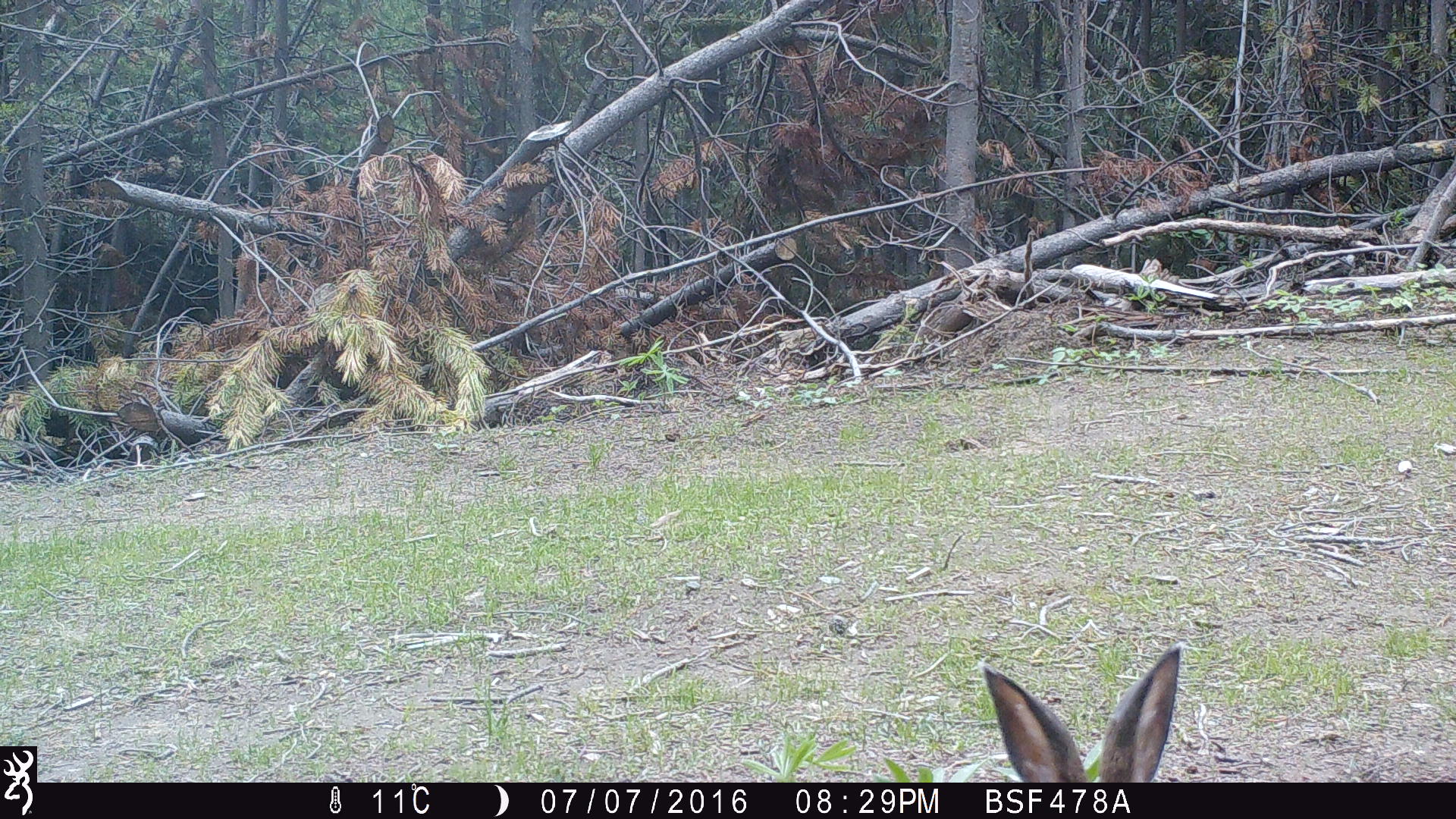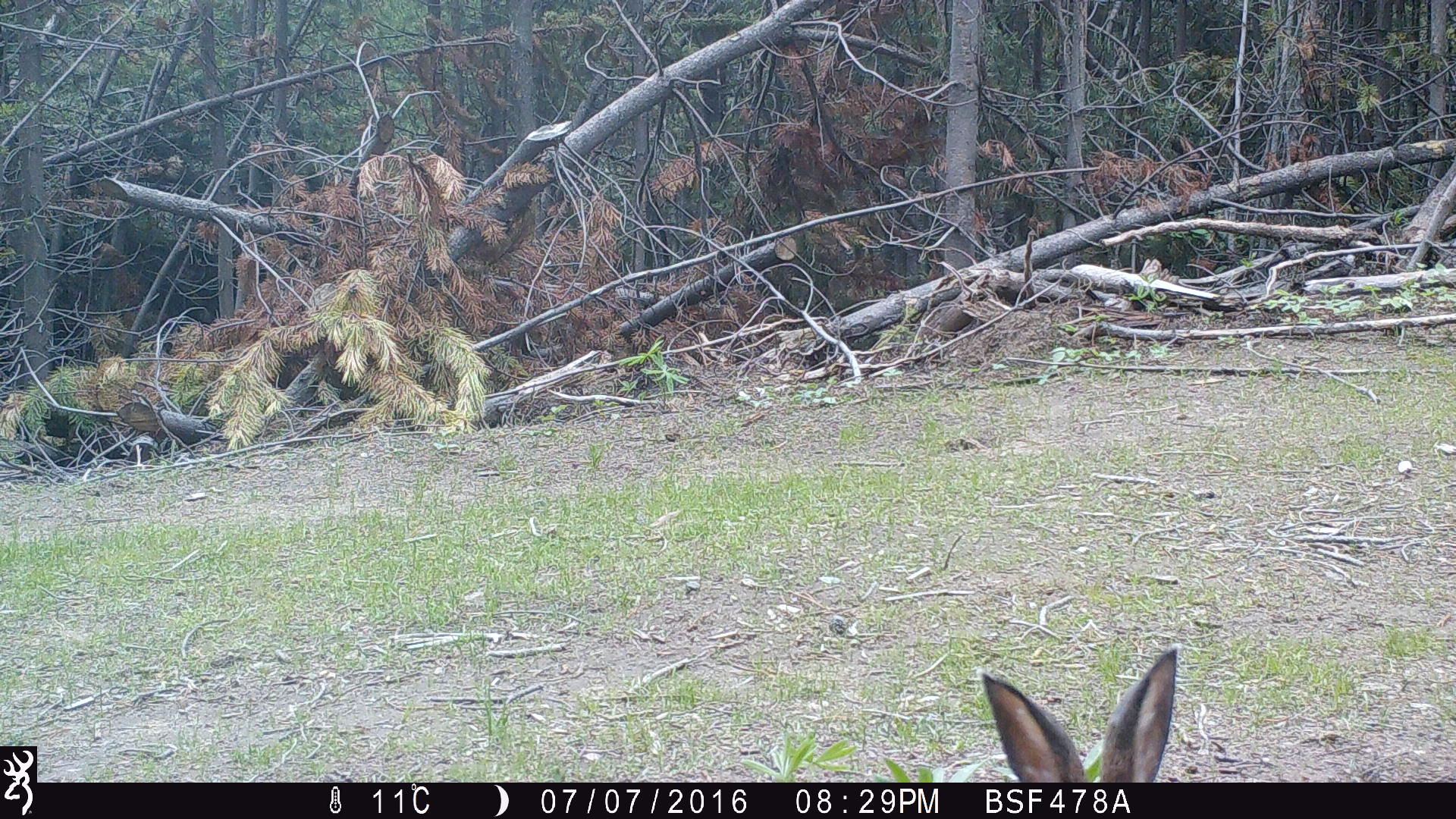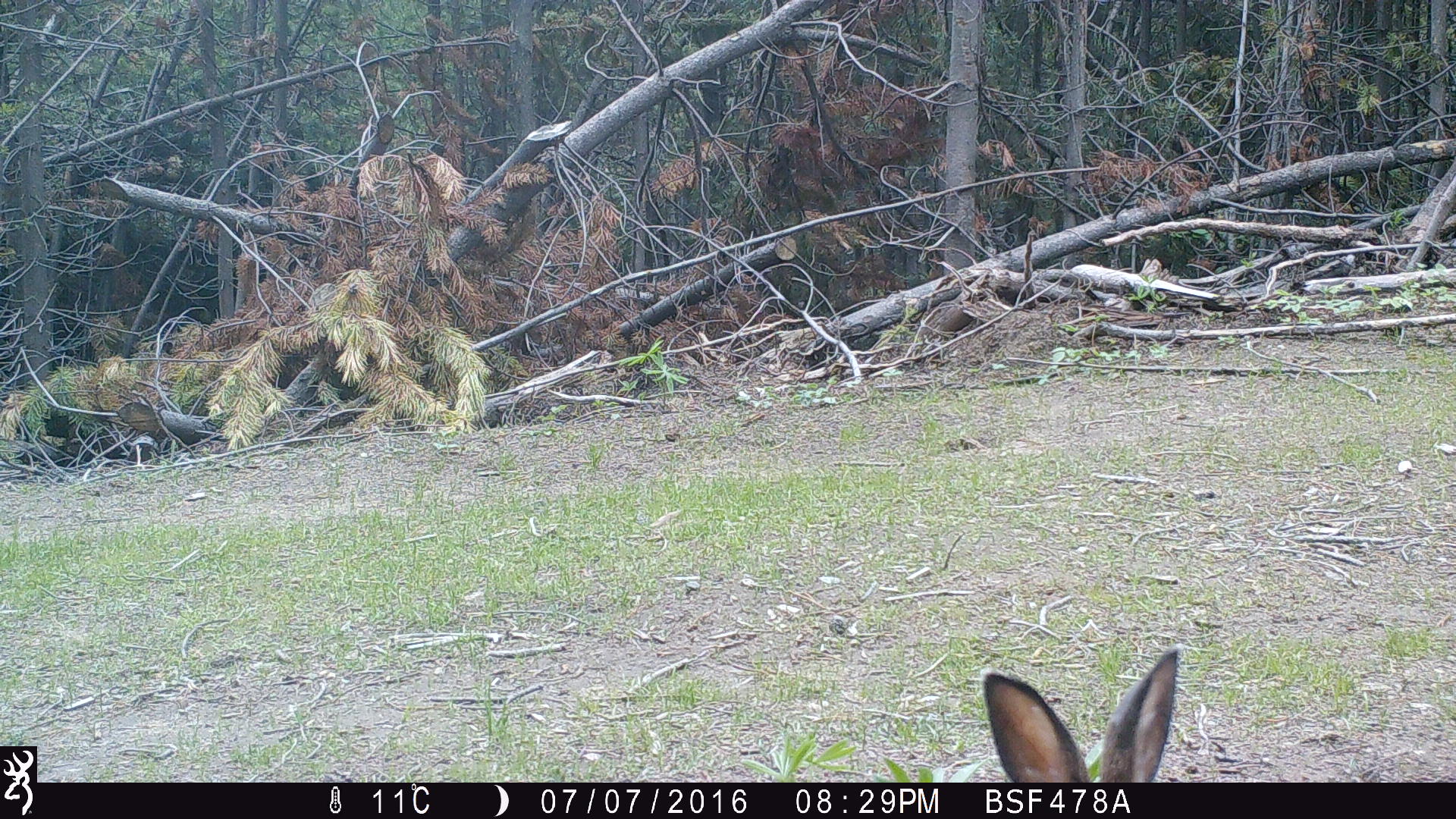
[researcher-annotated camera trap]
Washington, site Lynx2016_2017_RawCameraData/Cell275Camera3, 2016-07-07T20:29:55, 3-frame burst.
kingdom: Animalia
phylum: Chordata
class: Mammalia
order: Lagomorpha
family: Leporidae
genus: Lepus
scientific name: Lepus americanus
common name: snowshoe hare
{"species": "Lepus americanus (snowshoe hare)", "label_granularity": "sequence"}